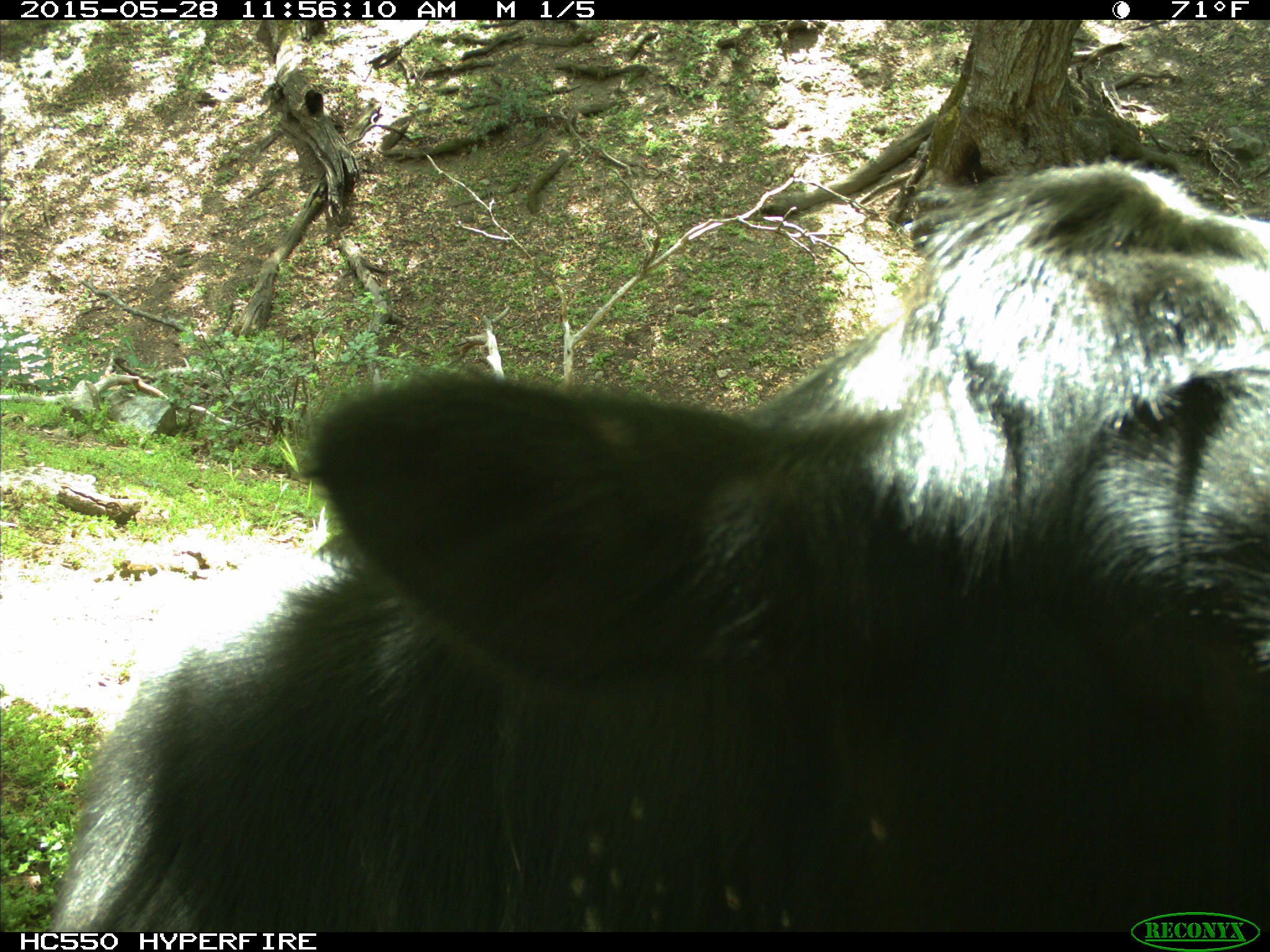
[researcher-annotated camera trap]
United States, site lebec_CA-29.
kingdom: Animalia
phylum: Chordata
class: Mammalia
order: Artiodactyla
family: Bovidae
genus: Bos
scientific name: Bos taurus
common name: domestic cow